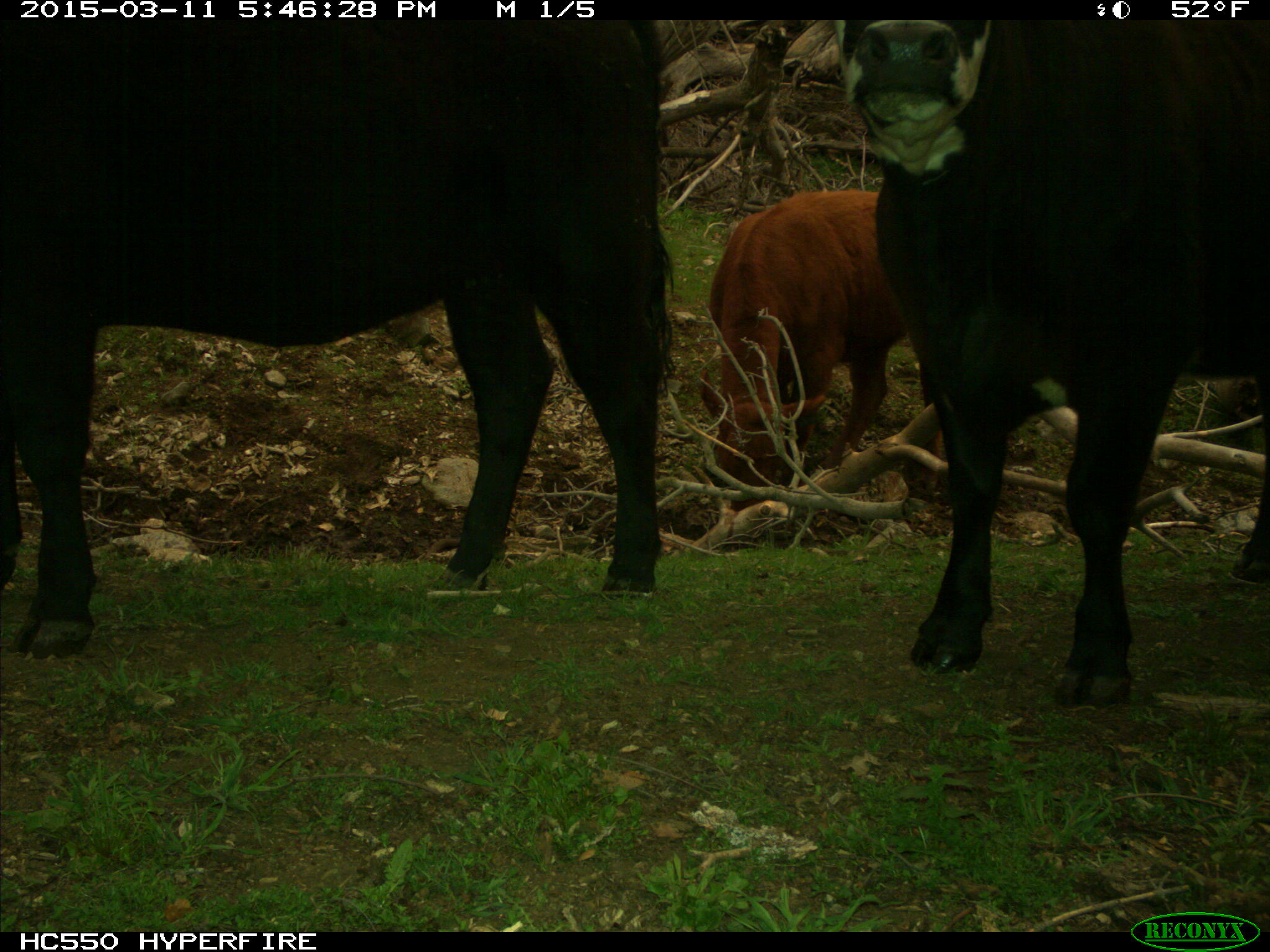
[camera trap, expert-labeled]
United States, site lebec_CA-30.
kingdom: Animalia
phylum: Chordata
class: Mammalia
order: Artiodactyla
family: Bovidae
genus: Bos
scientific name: Bos taurus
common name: domestic cow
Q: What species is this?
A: Bos taurus (domestic cow).